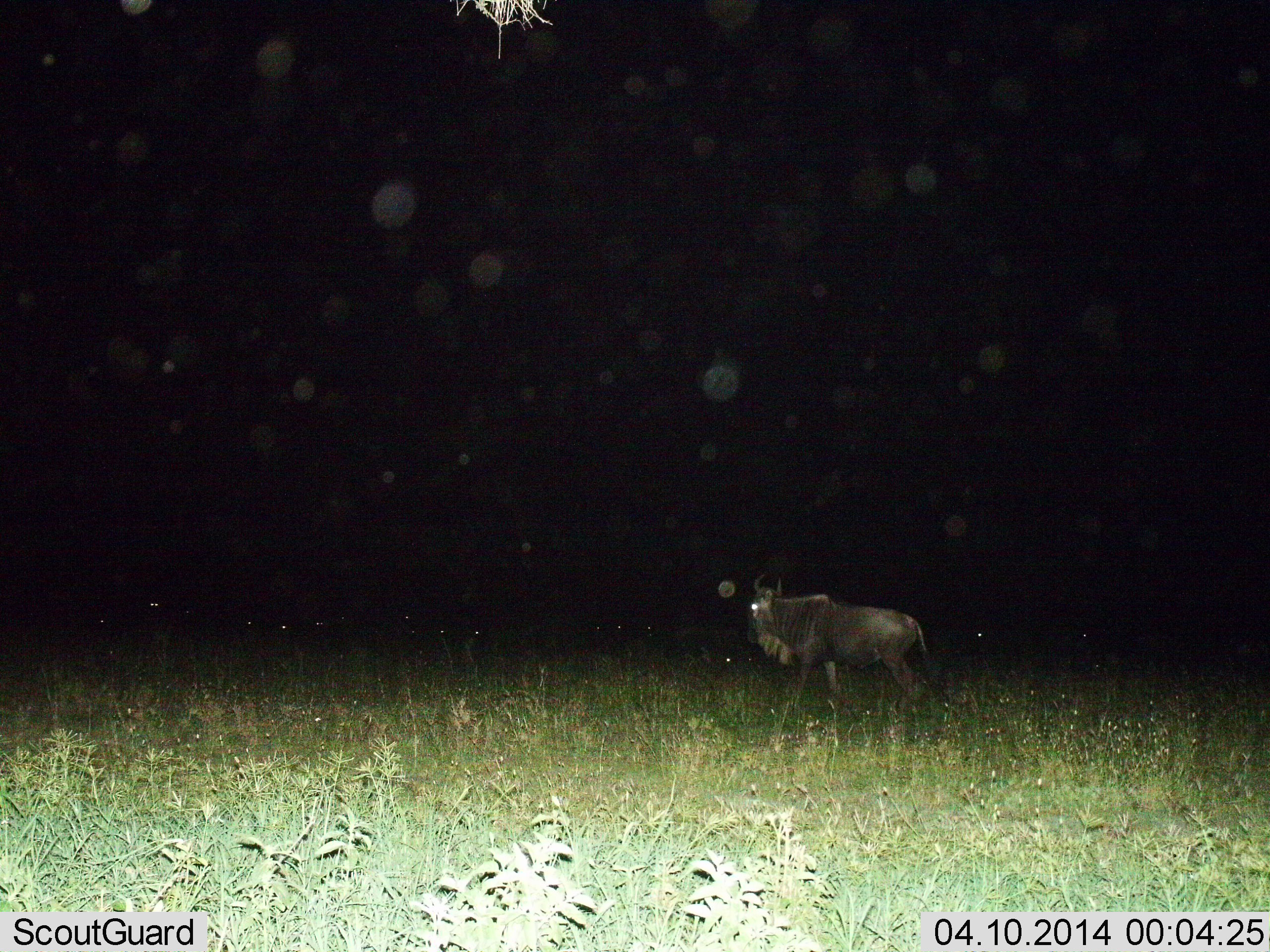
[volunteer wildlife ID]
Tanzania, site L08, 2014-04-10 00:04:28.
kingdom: Animalia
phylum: Chordata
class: Mammalia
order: Artiodactyla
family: Bovidae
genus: Connochaetes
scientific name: Connochaetes taurinus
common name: blue wildebeest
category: wildebeest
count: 1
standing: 40%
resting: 0%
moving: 60%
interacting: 0%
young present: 0%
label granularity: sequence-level